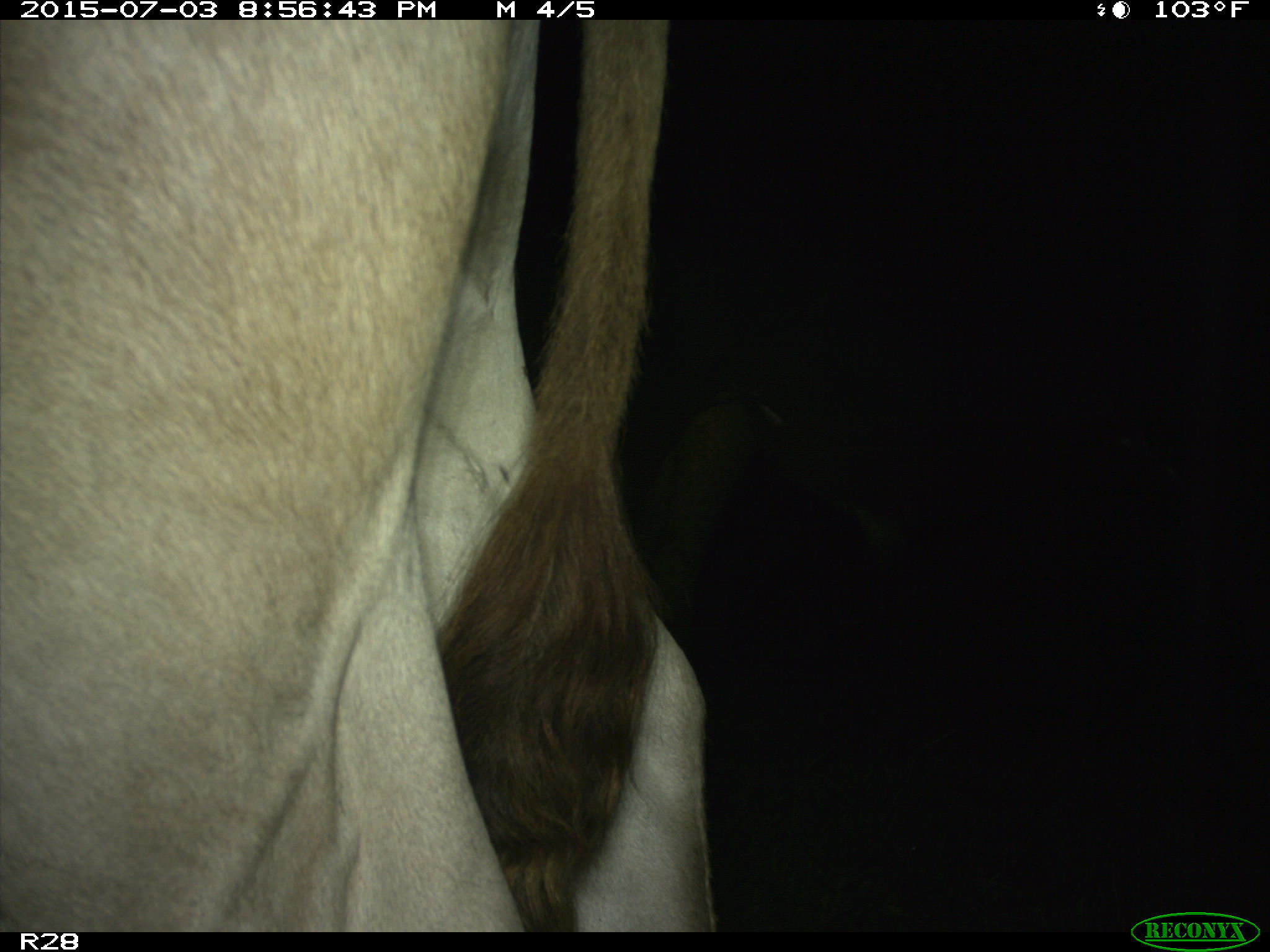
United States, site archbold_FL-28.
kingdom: Animalia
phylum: Chordata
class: Mammalia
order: Artiodactyla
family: Bovidae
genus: Bos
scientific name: Bos taurus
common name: domestic cow